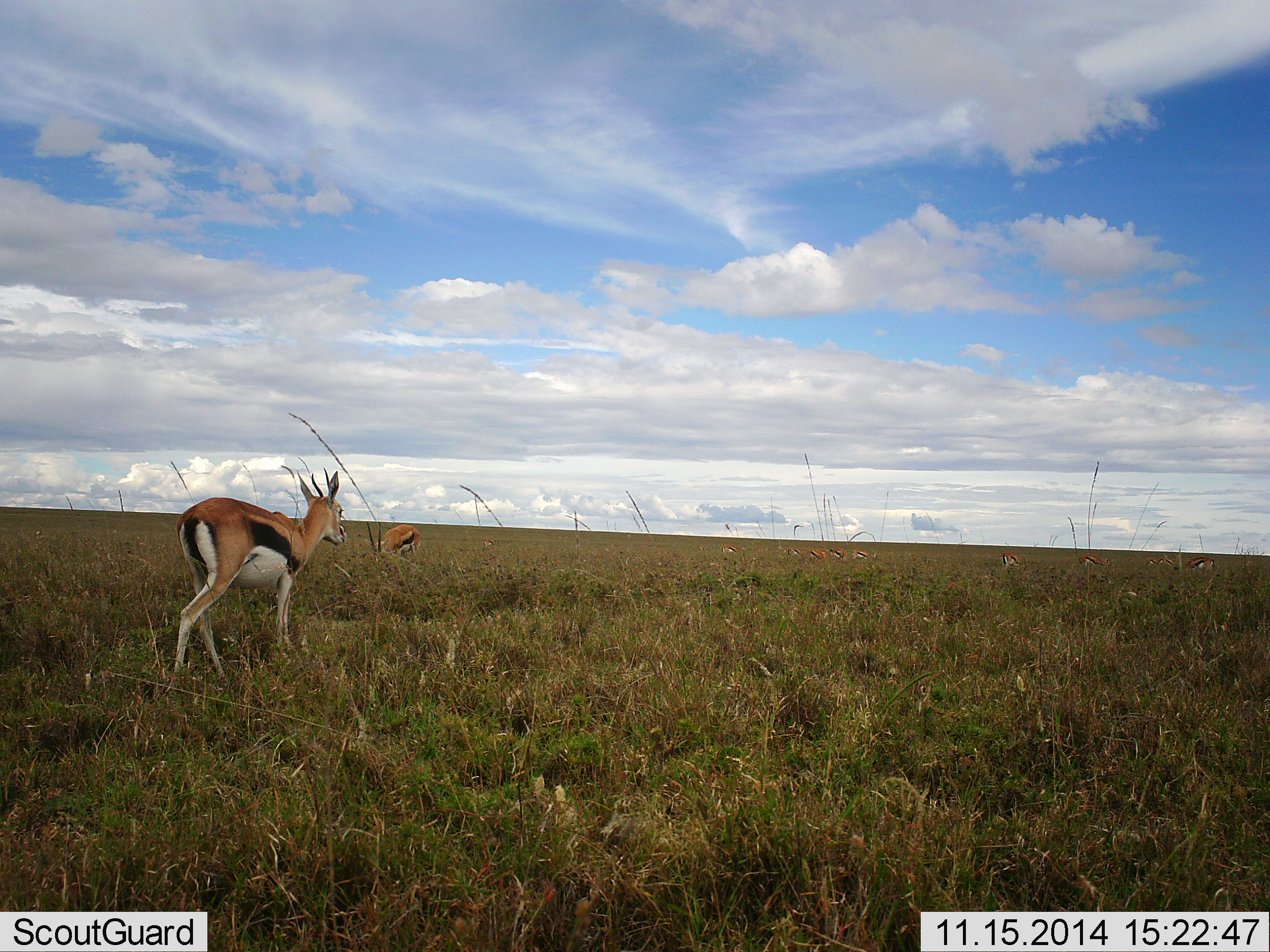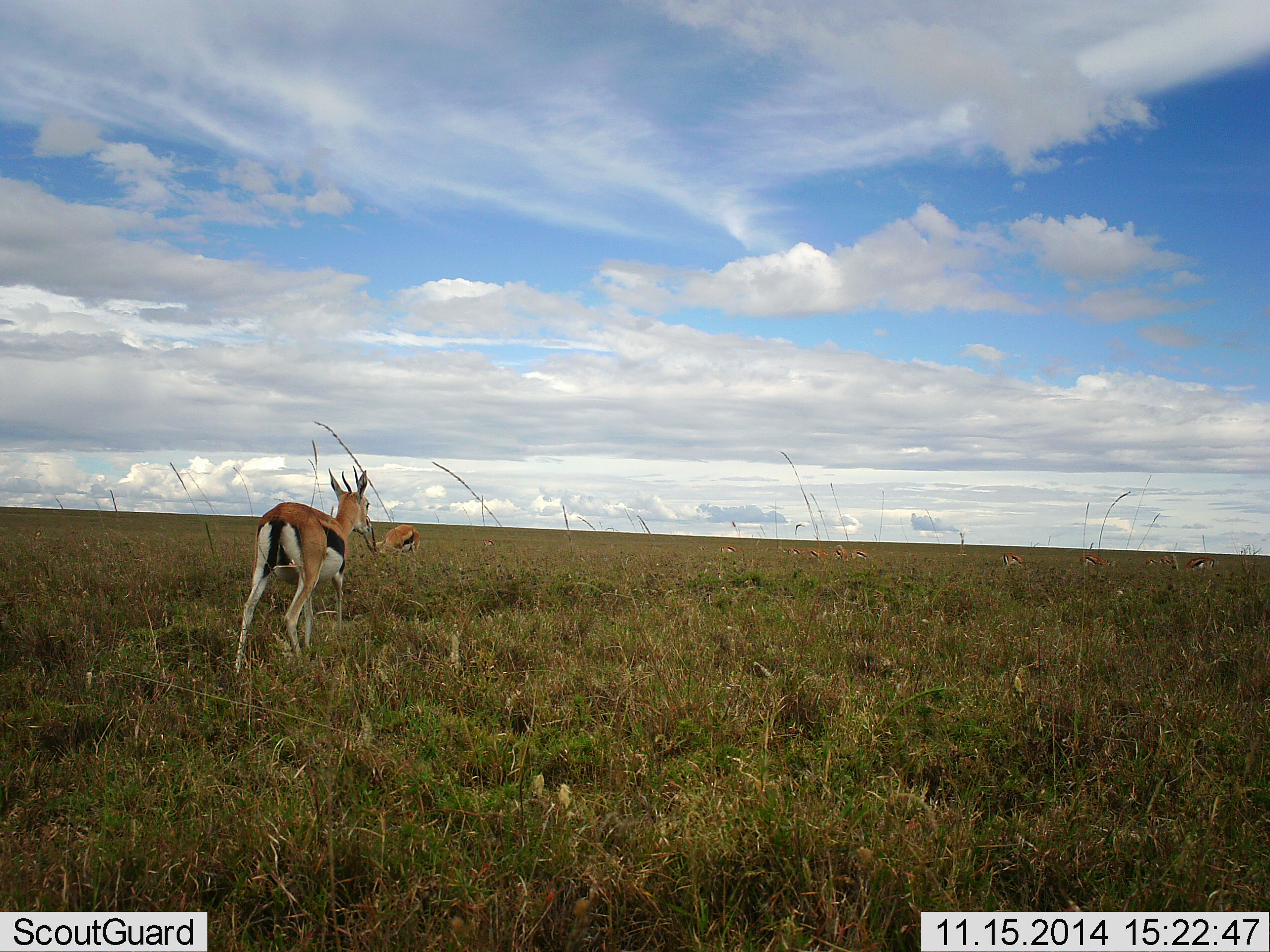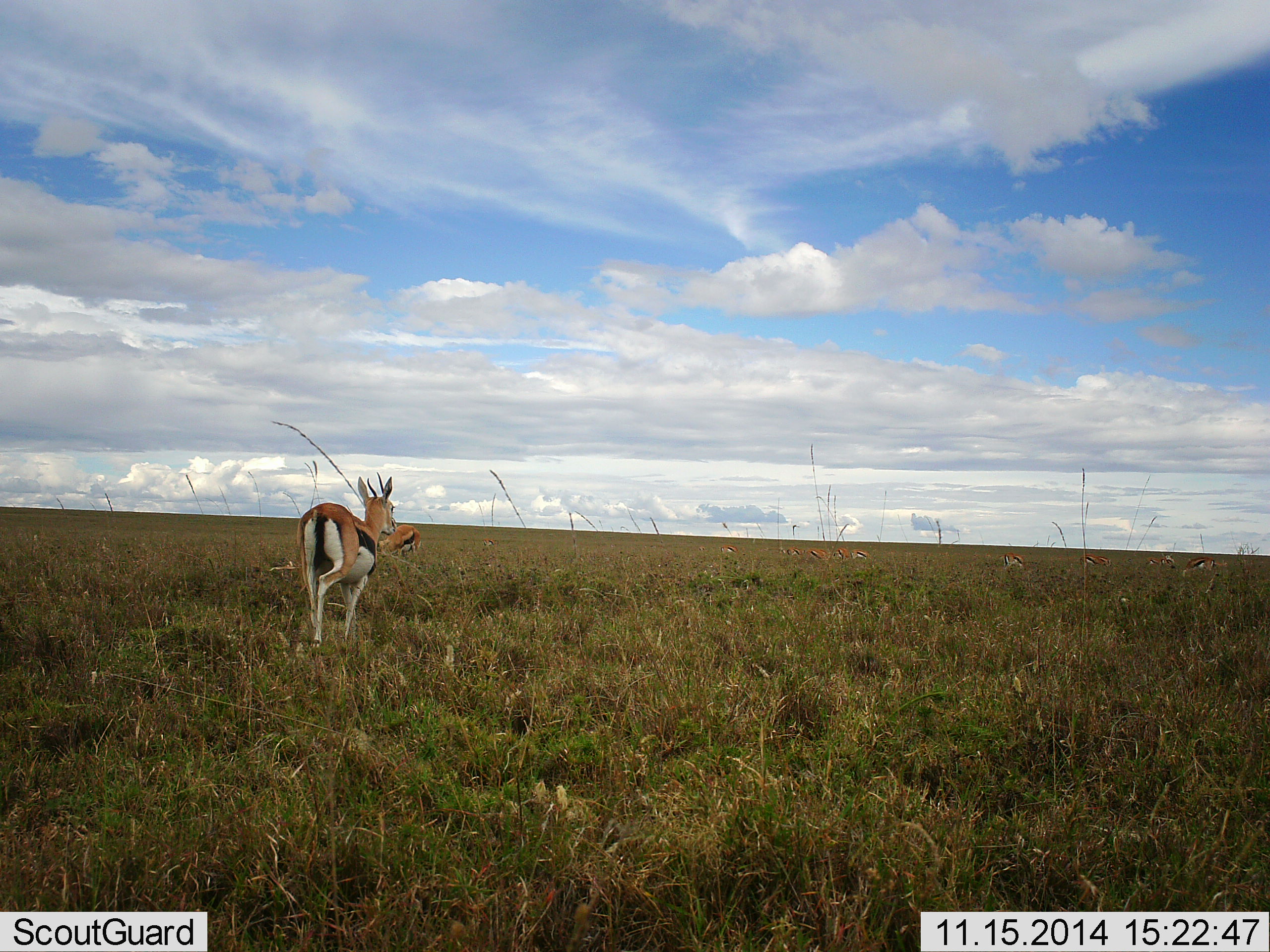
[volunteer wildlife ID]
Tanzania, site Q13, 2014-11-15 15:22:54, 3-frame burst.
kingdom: Animalia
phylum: Chordata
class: Mammalia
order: Artiodactyla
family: Bovidae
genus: Eudorcas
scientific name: Eudorcas thomsonii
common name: thomson's gazelle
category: gazellethomsons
Gazellethomsons (thomson's gazelle) (Eudorcas thomsonii), count 2. Behavior (volunteer vote fractions): standing 30%, resting 0%, moving 100%, interacting 0%. Young present (vote fraction): 0%. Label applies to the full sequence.